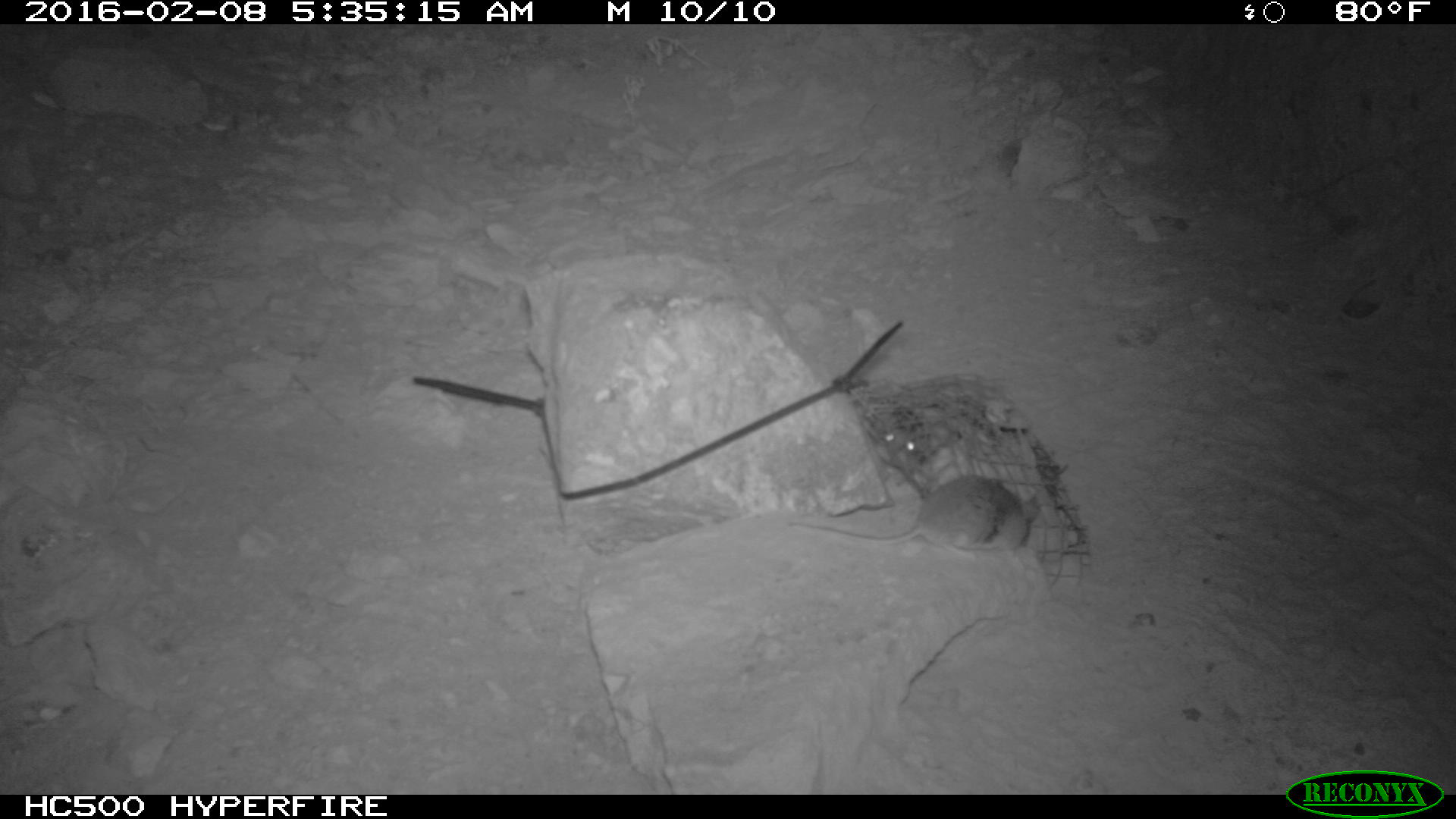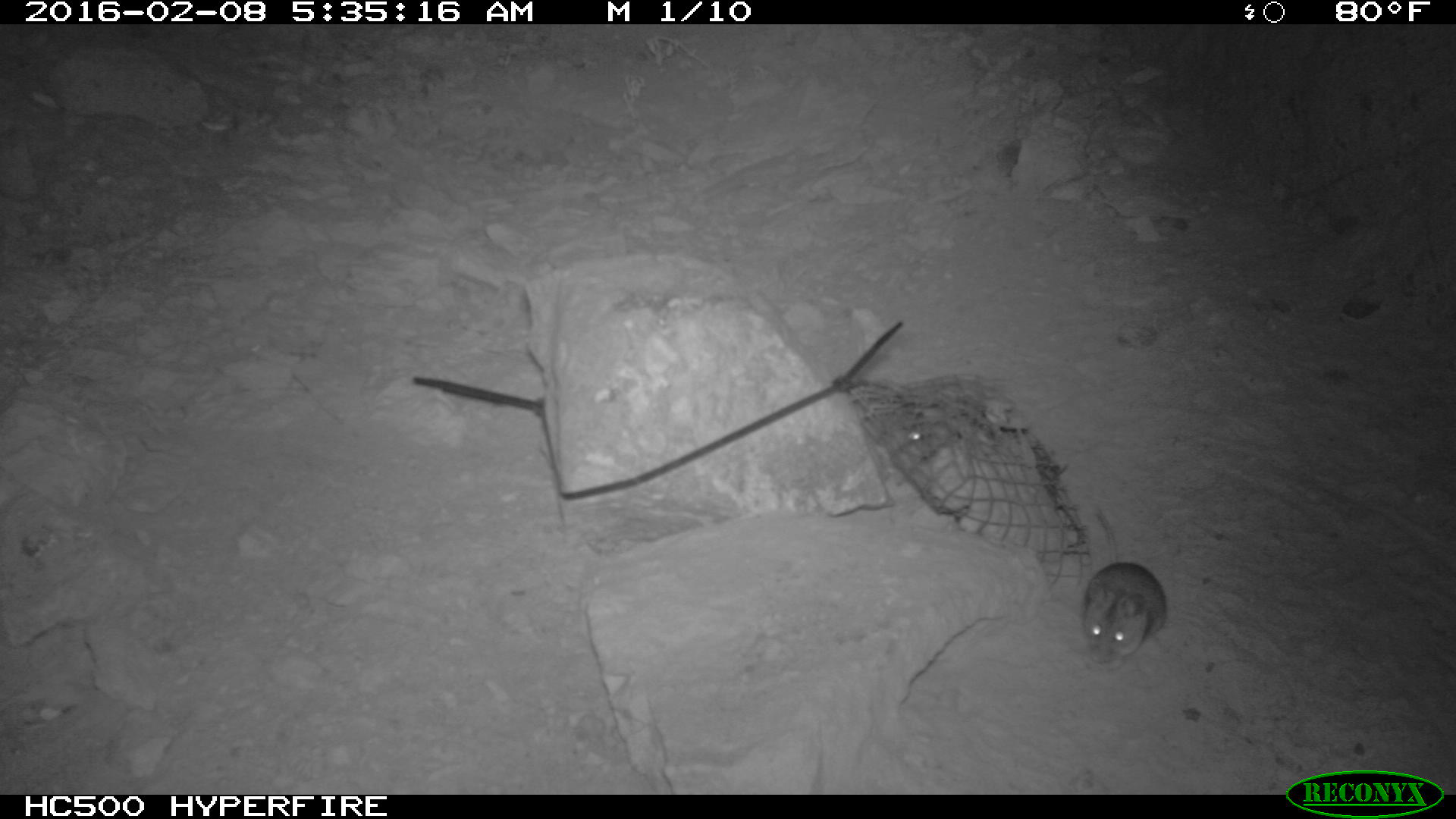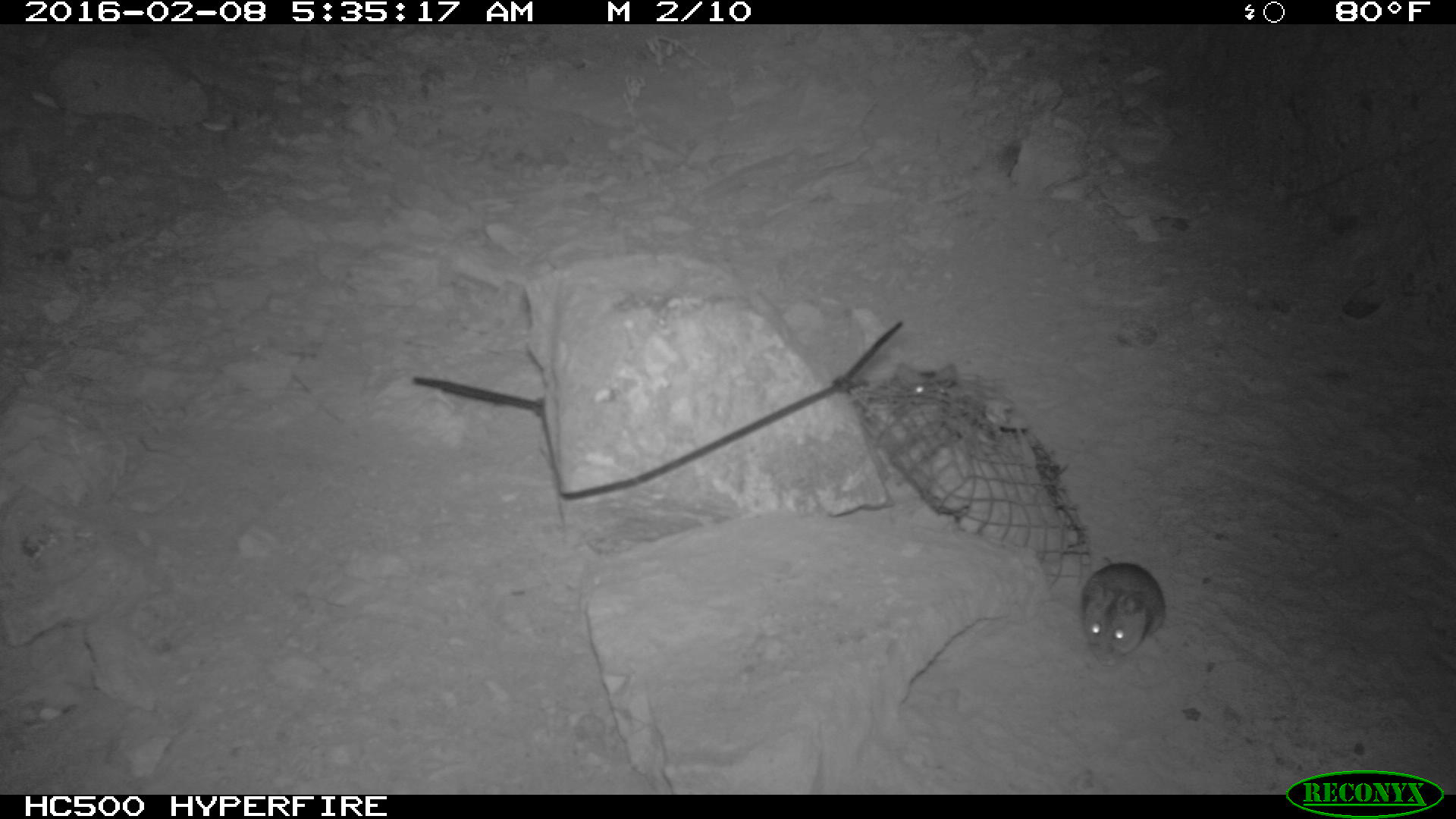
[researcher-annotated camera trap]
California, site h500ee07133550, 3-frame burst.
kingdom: Animalia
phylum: Chordata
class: Mammalia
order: Rodentia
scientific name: Rodentia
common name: rodent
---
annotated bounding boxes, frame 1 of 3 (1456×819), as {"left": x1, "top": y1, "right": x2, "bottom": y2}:
rodent: {"left": 789, "top": 474, "right": 1040, "bottom": 557}; {"left": 881, "top": 421, "right": 925, "bottom": 494}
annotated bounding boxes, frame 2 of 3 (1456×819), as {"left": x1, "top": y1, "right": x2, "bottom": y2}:
rodent: {"left": 1080, "top": 505, "right": 1166, "bottom": 671}; {"left": 868, "top": 423, "right": 921, "bottom": 476}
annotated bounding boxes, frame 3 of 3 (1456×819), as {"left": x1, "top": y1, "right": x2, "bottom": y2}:
rodent: {"left": 1079, "top": 557, "right": 1166, "bottom": 667}; {"left": 890, "top": 361, "right": 959, "bottom": 399}